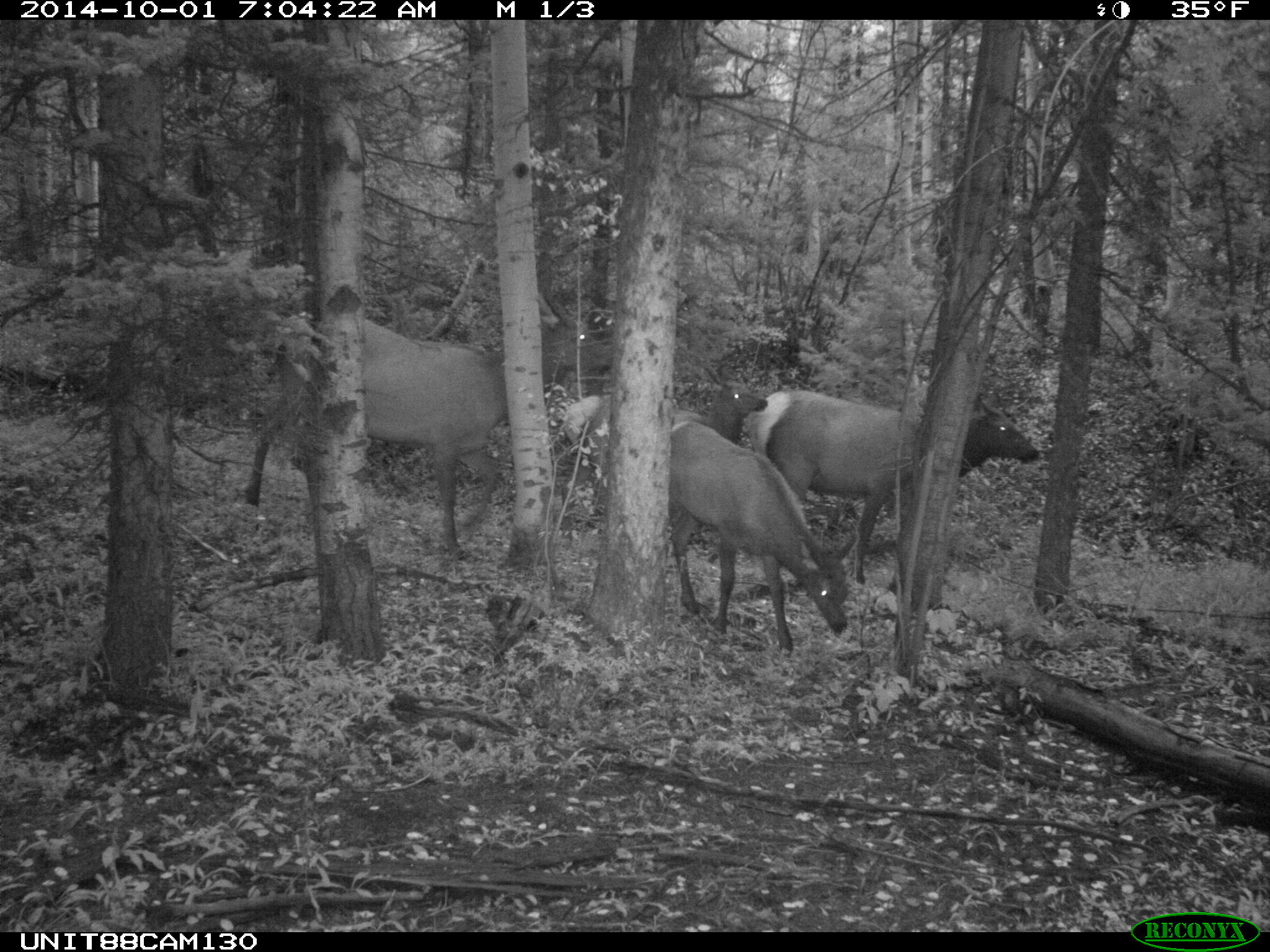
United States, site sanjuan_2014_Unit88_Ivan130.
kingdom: Animalia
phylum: Chordata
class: Mammalia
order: Artiodactyla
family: Cervidae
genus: Cervus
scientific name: Cervus elaphus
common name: red deer